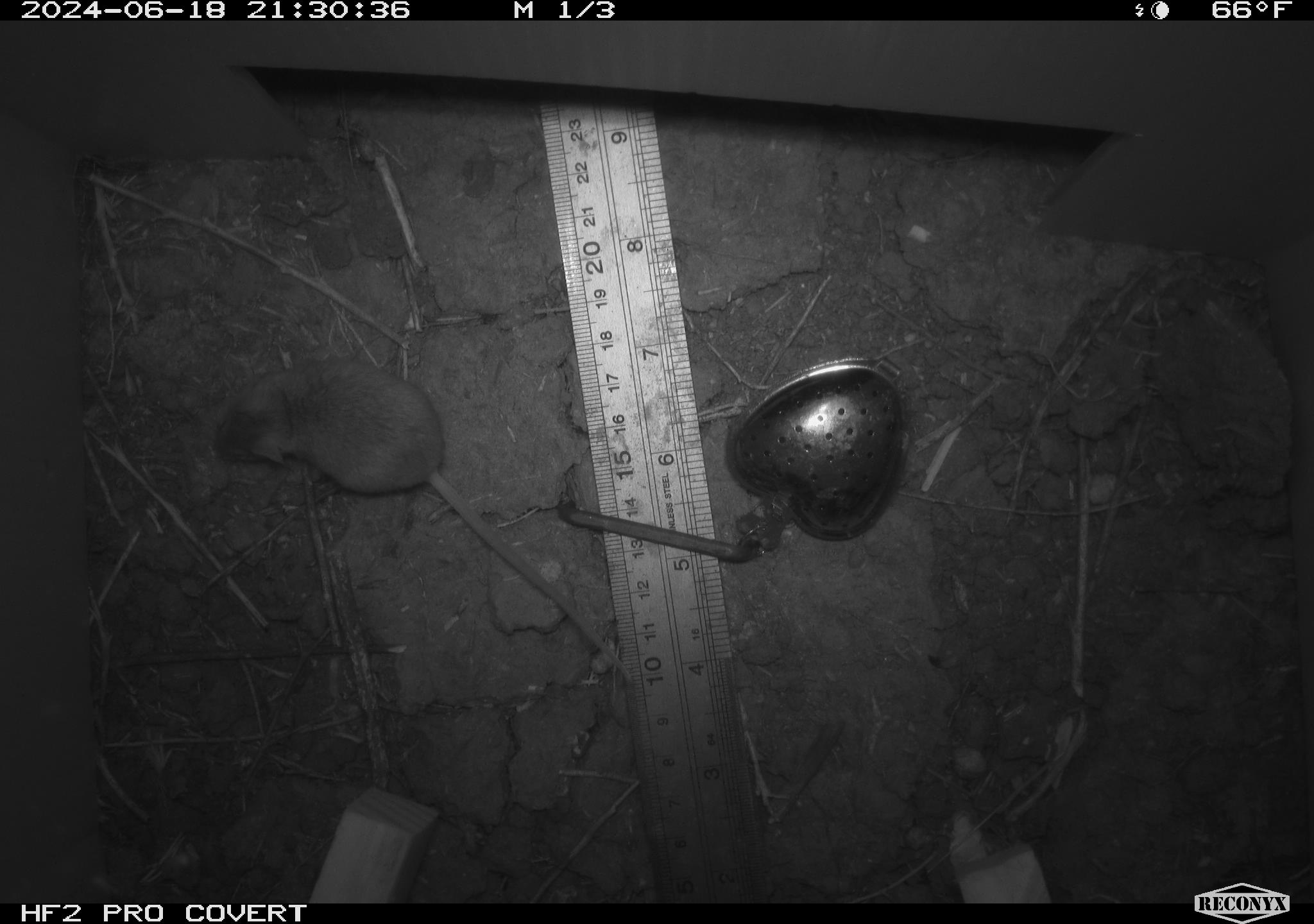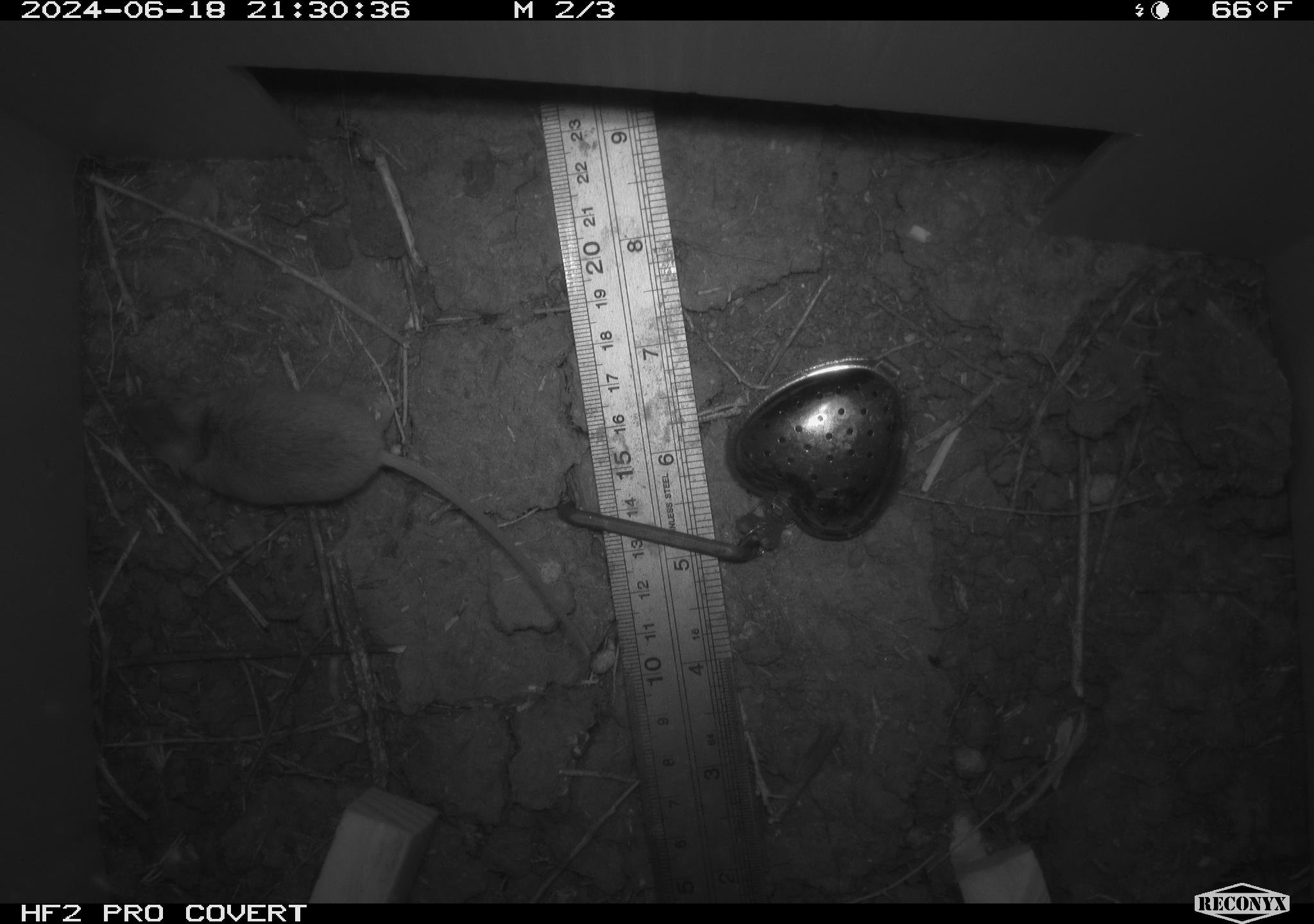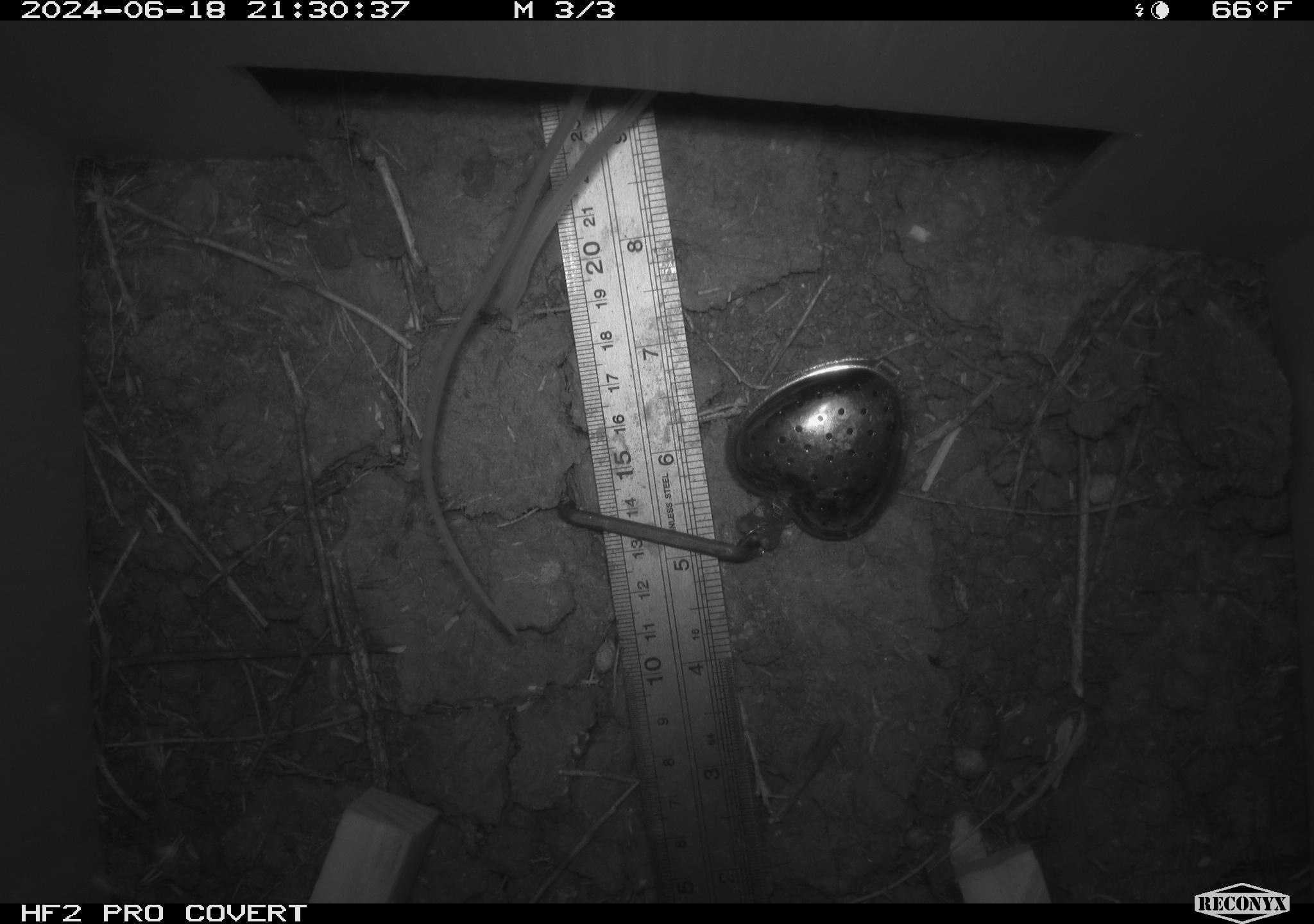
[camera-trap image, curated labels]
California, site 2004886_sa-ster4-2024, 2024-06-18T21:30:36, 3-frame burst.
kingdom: Animalia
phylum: Chordata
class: Mammalia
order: Rodentia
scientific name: Rodentia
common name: mouse species